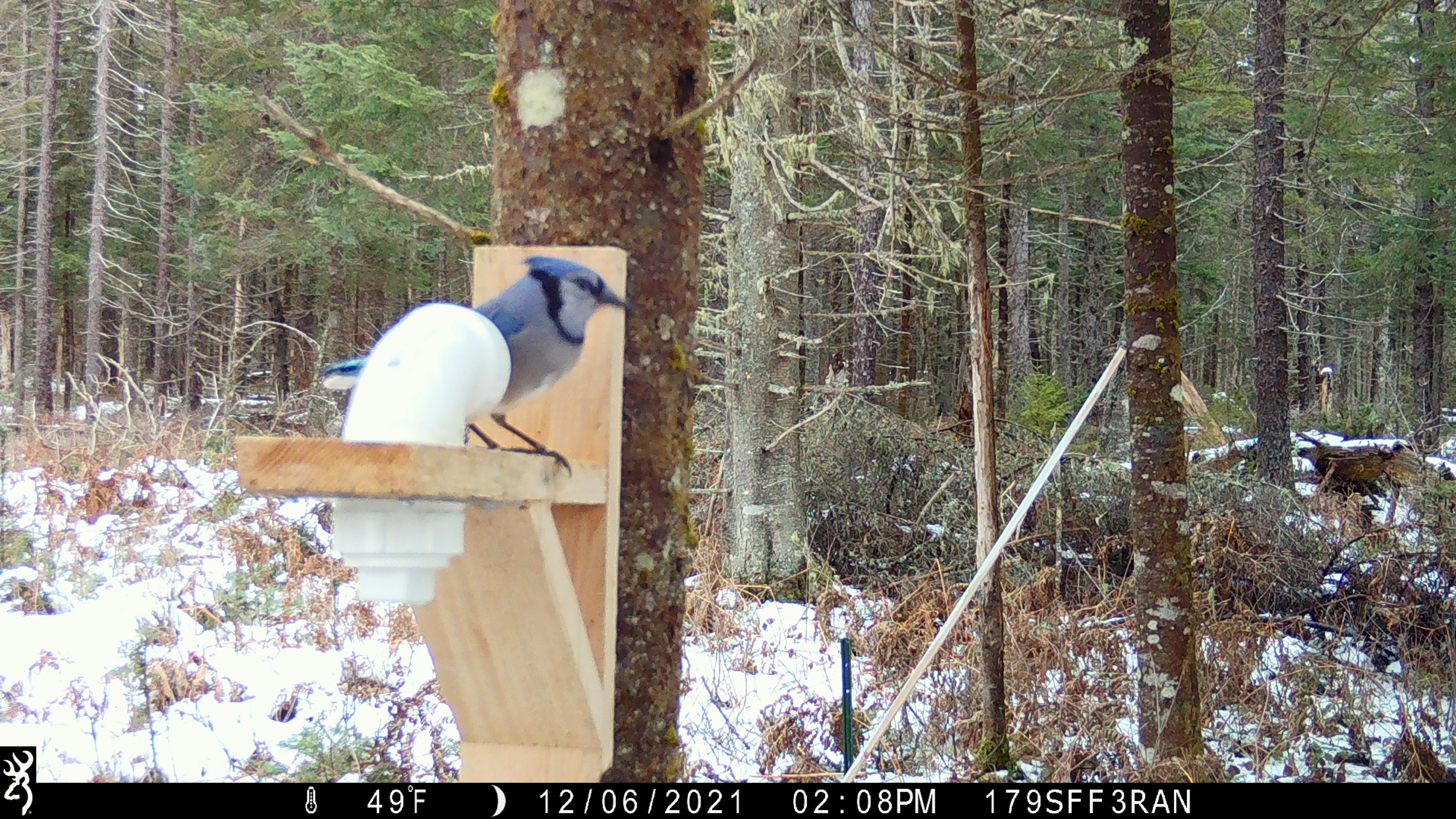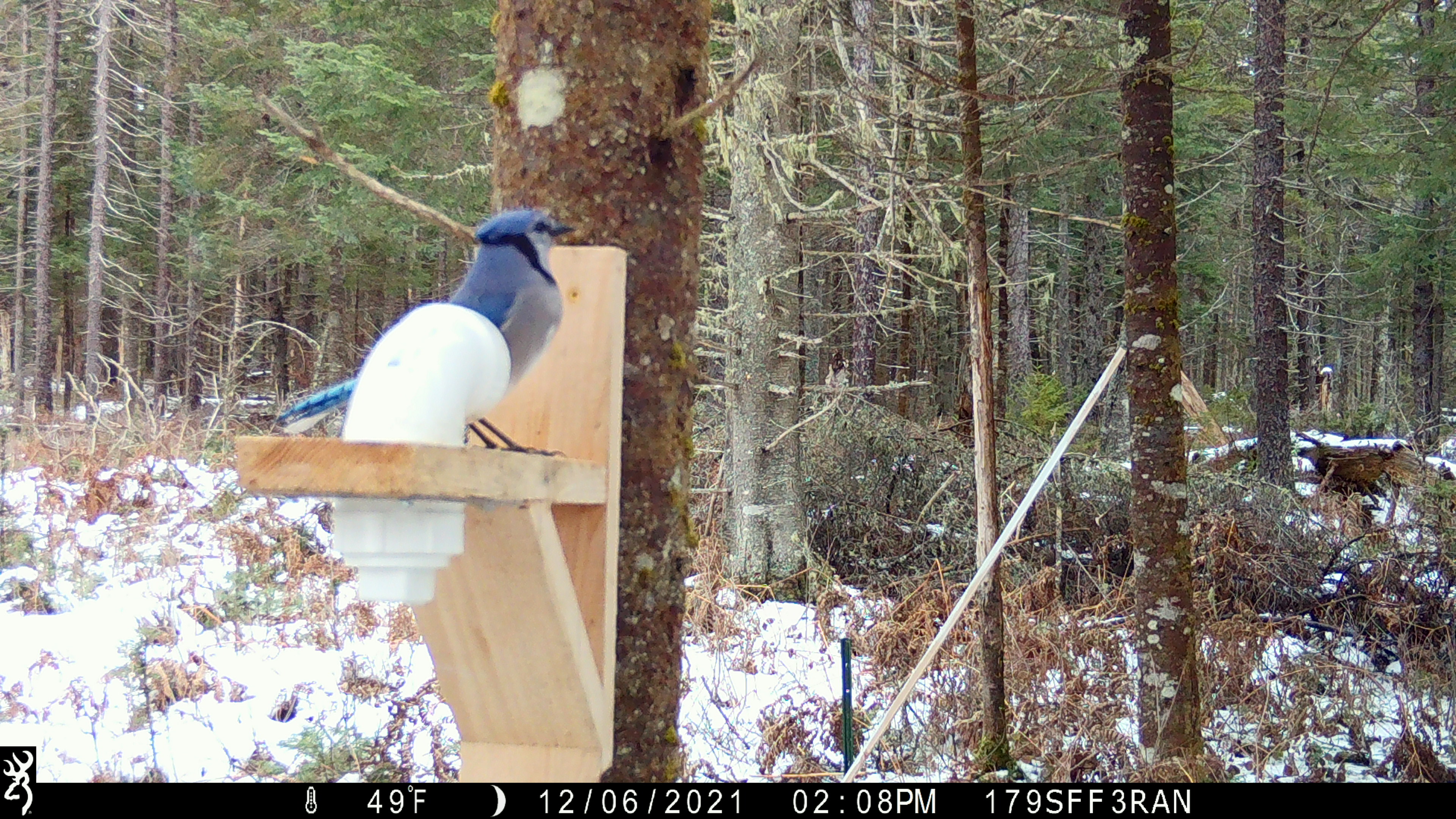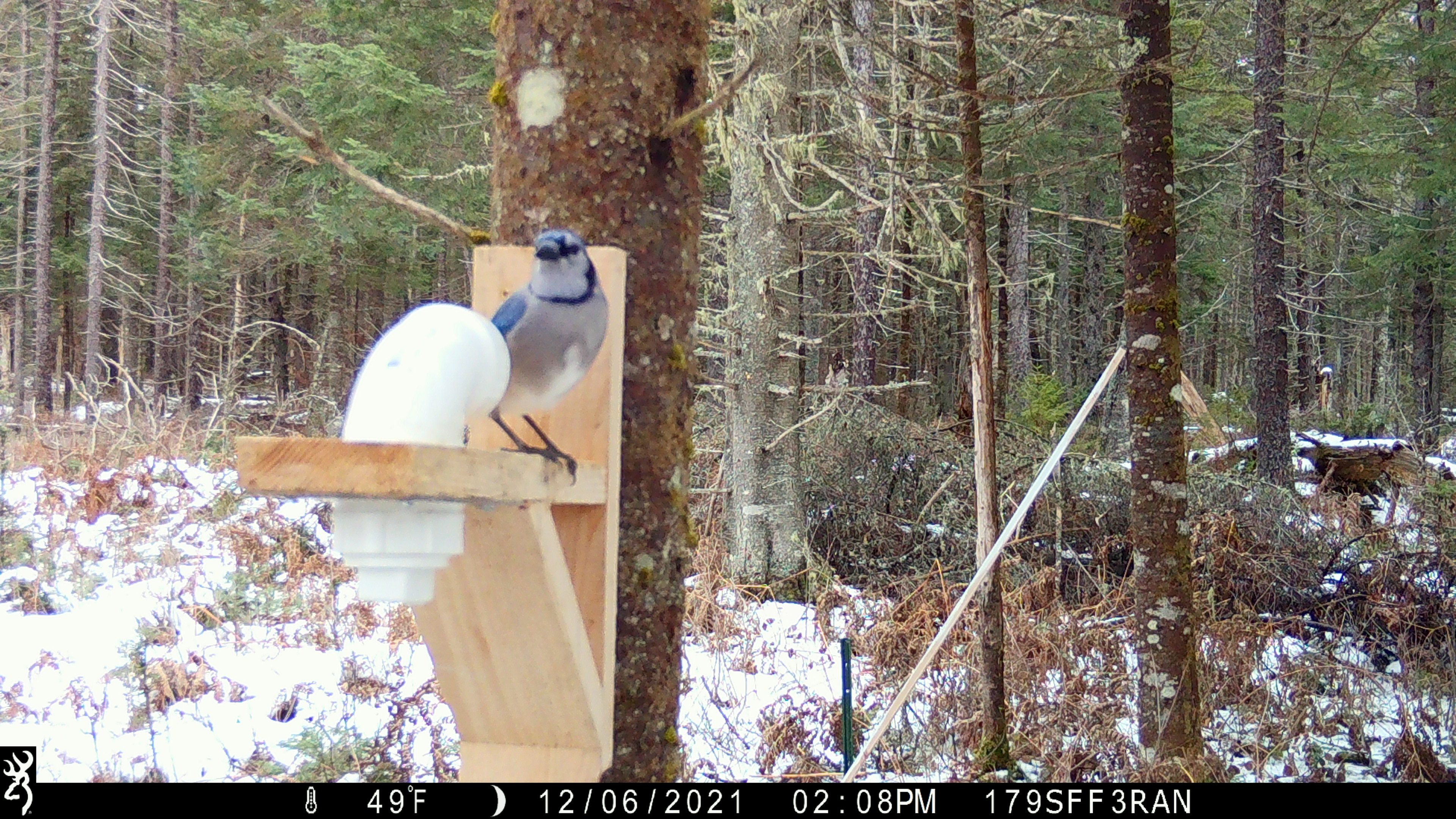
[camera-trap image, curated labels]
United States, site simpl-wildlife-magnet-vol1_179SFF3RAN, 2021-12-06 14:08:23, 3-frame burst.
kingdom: Animalia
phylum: Chordata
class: Aves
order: Passeriformes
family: Corvidae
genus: Cyanocitta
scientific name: Cyanocitta cristata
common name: blue jay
Blue jay (Cyanocitta cristata).